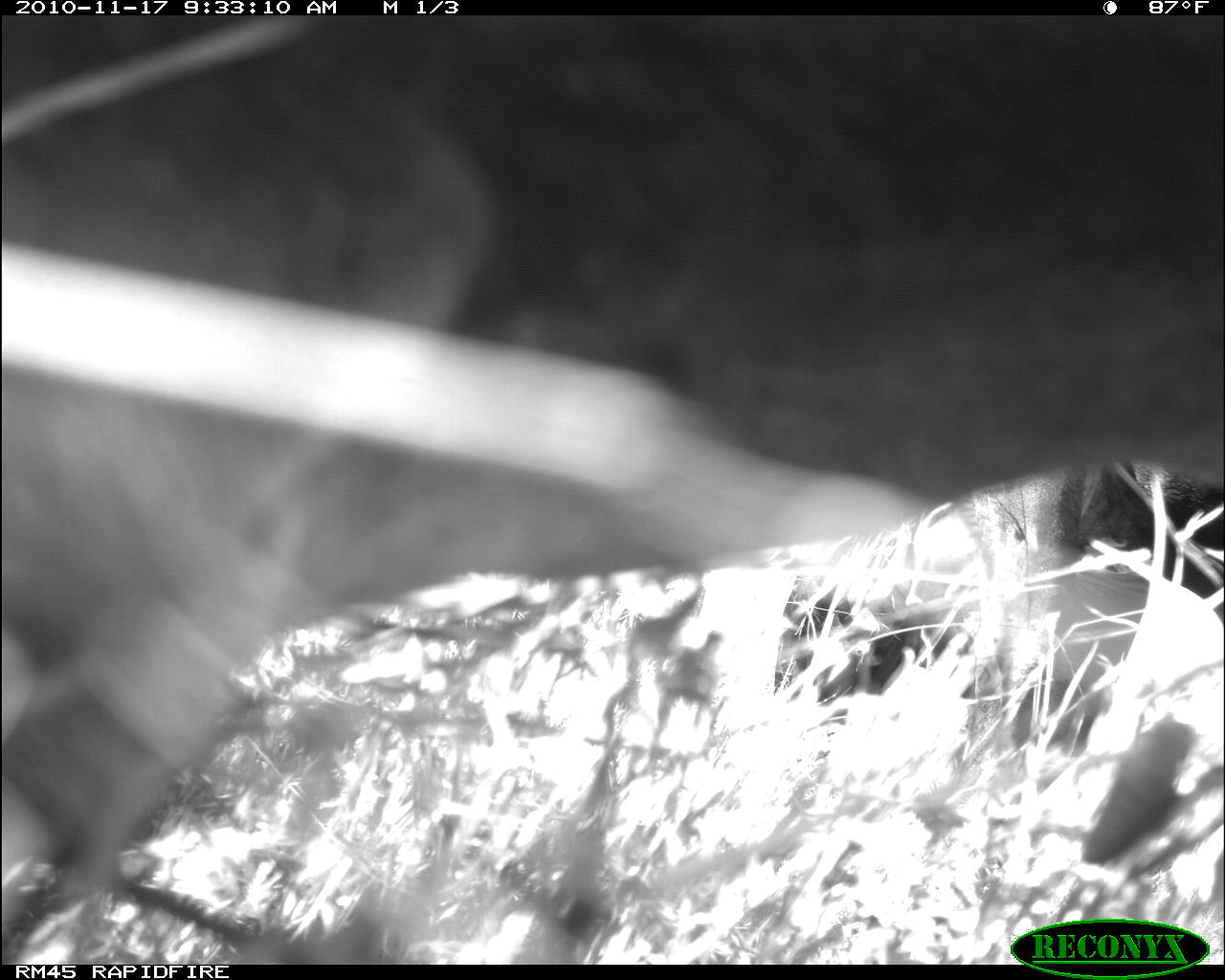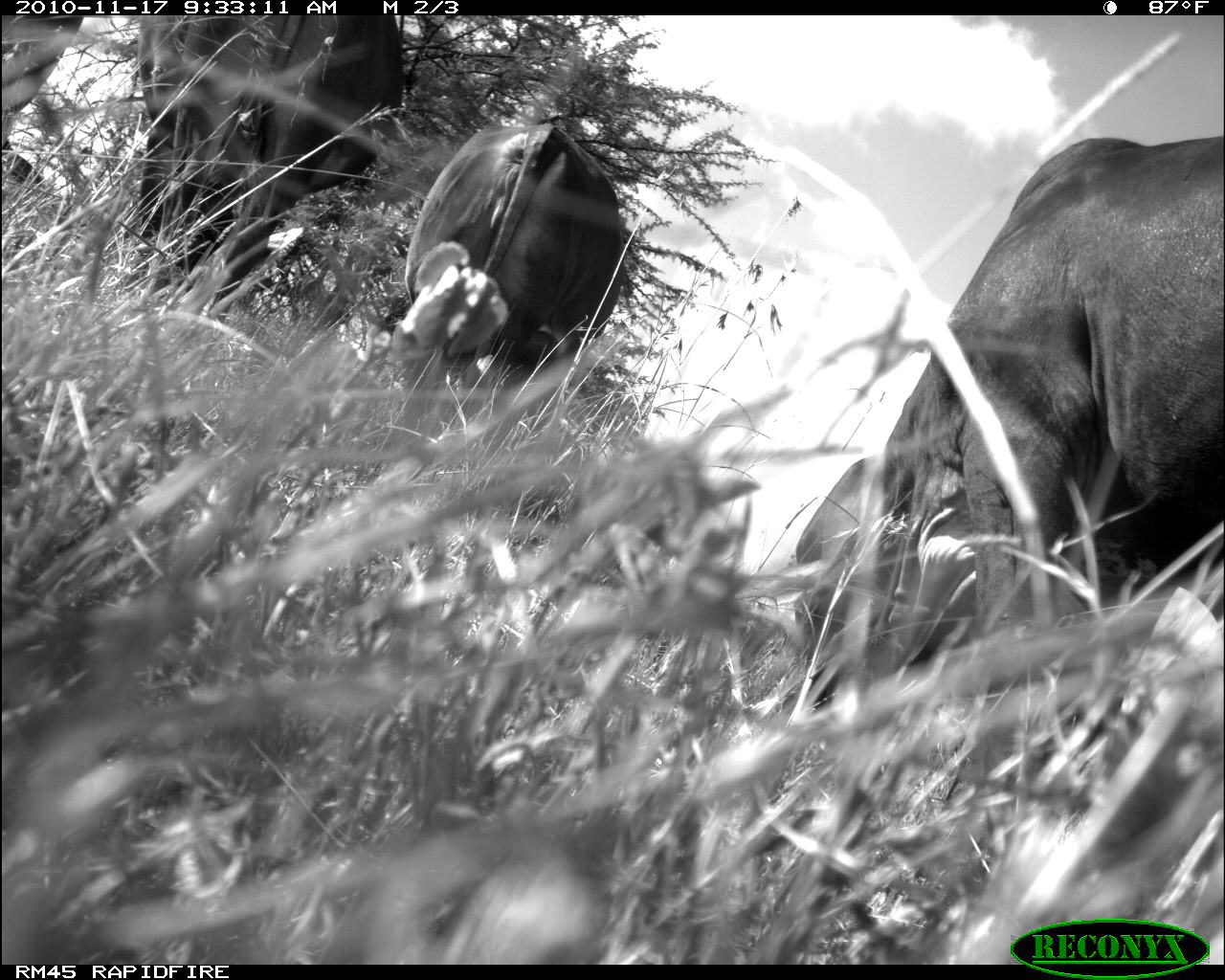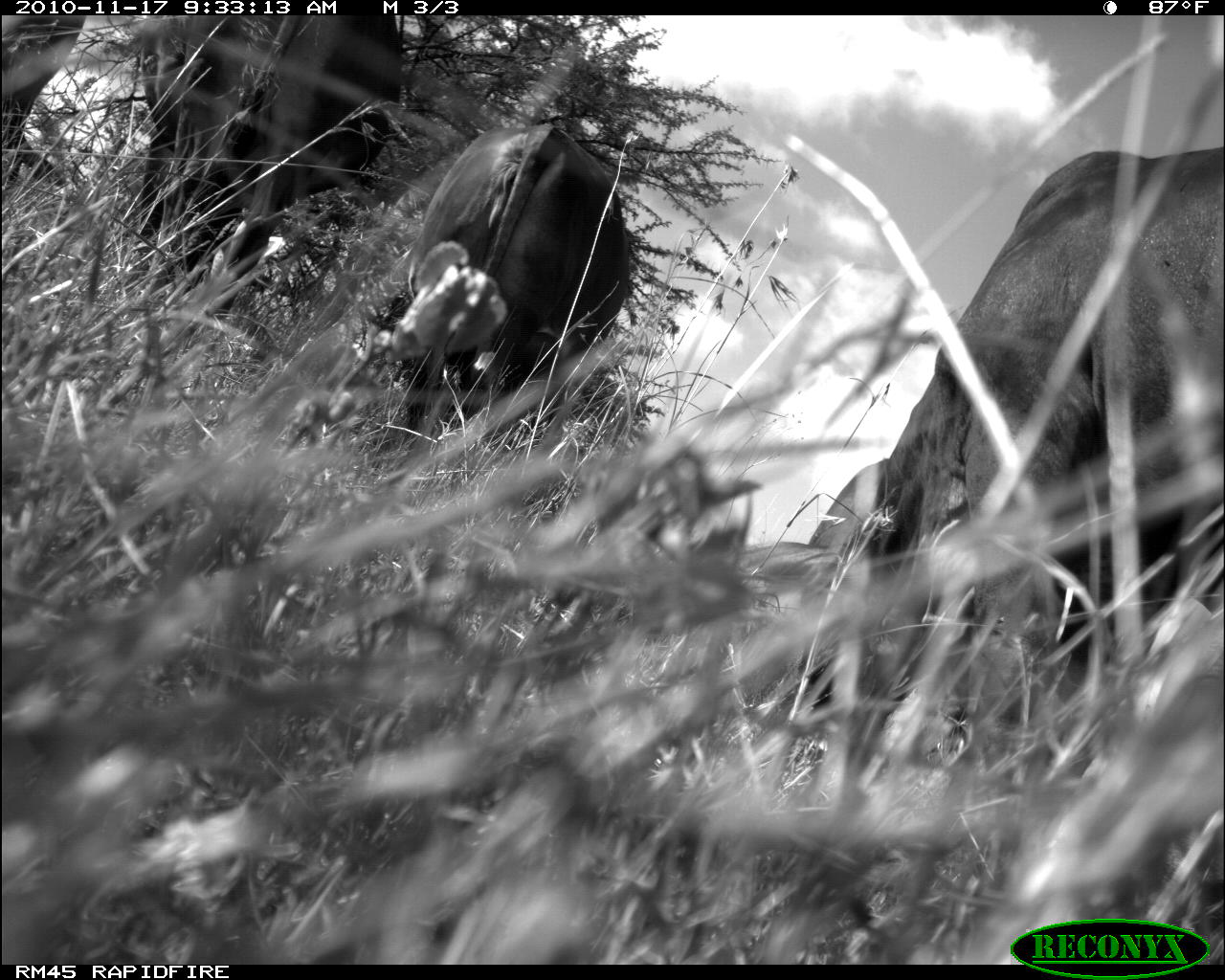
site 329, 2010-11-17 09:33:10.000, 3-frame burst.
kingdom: Animalia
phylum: Chordata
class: Mammalia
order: Artiodactyla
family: Bovidae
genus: Bos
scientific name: Bos taurus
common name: domestic cattle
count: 1